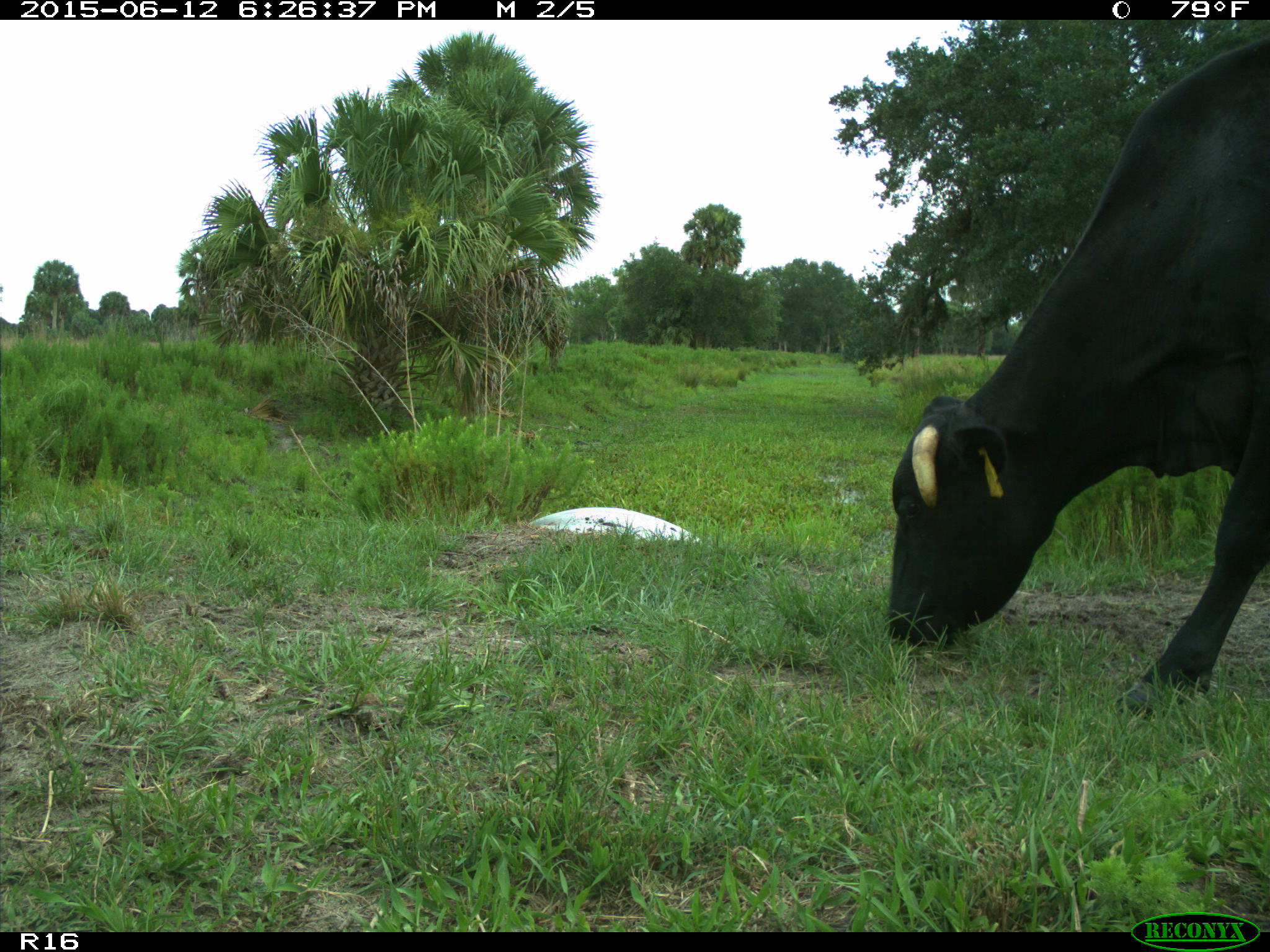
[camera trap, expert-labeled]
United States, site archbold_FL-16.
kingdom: Animalia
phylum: Chordata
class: Mammalia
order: Artiodactyla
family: Bovidae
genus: Bos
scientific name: Bos taurus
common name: domestic cow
Bos taurus (domestic cow).